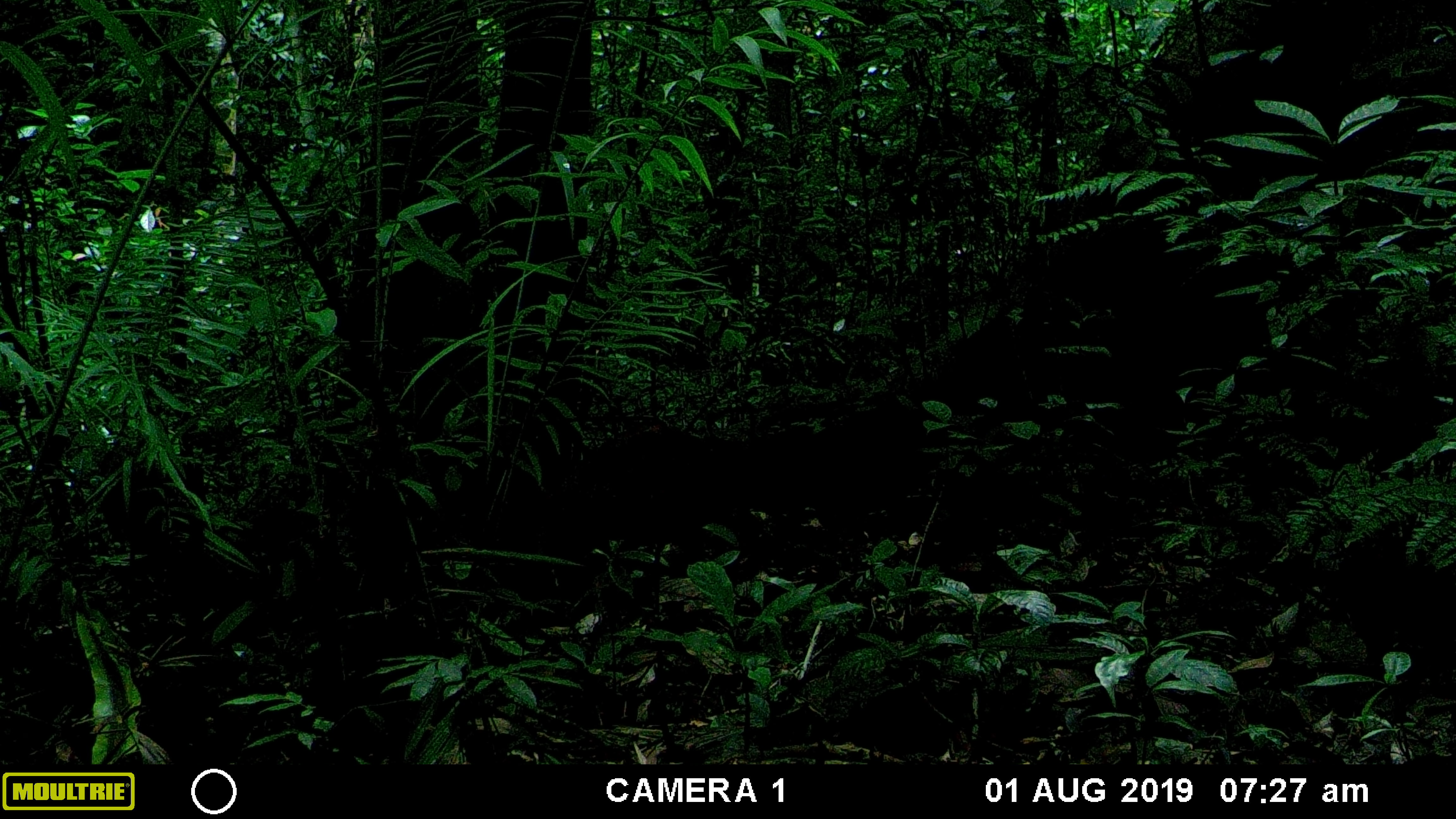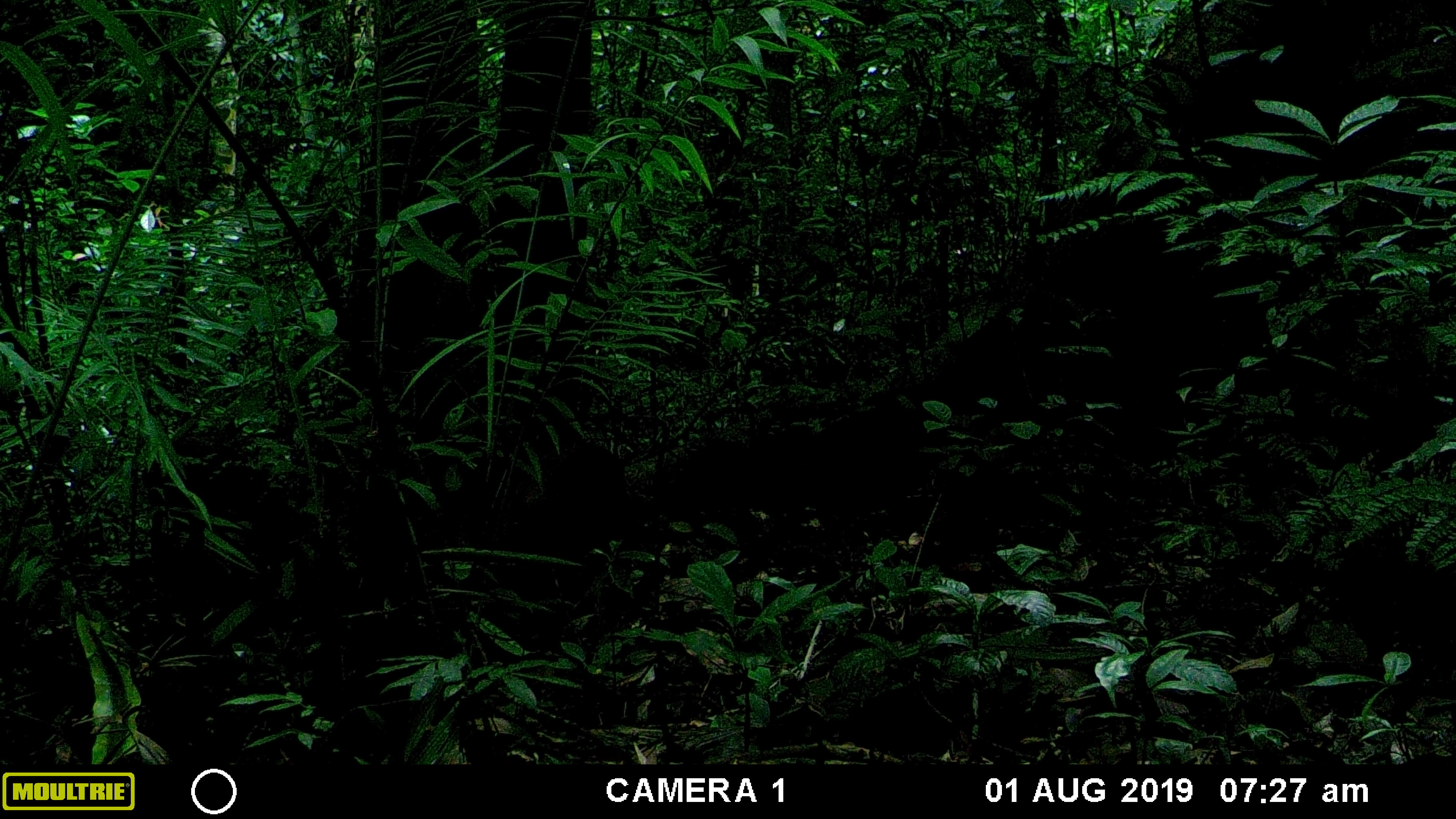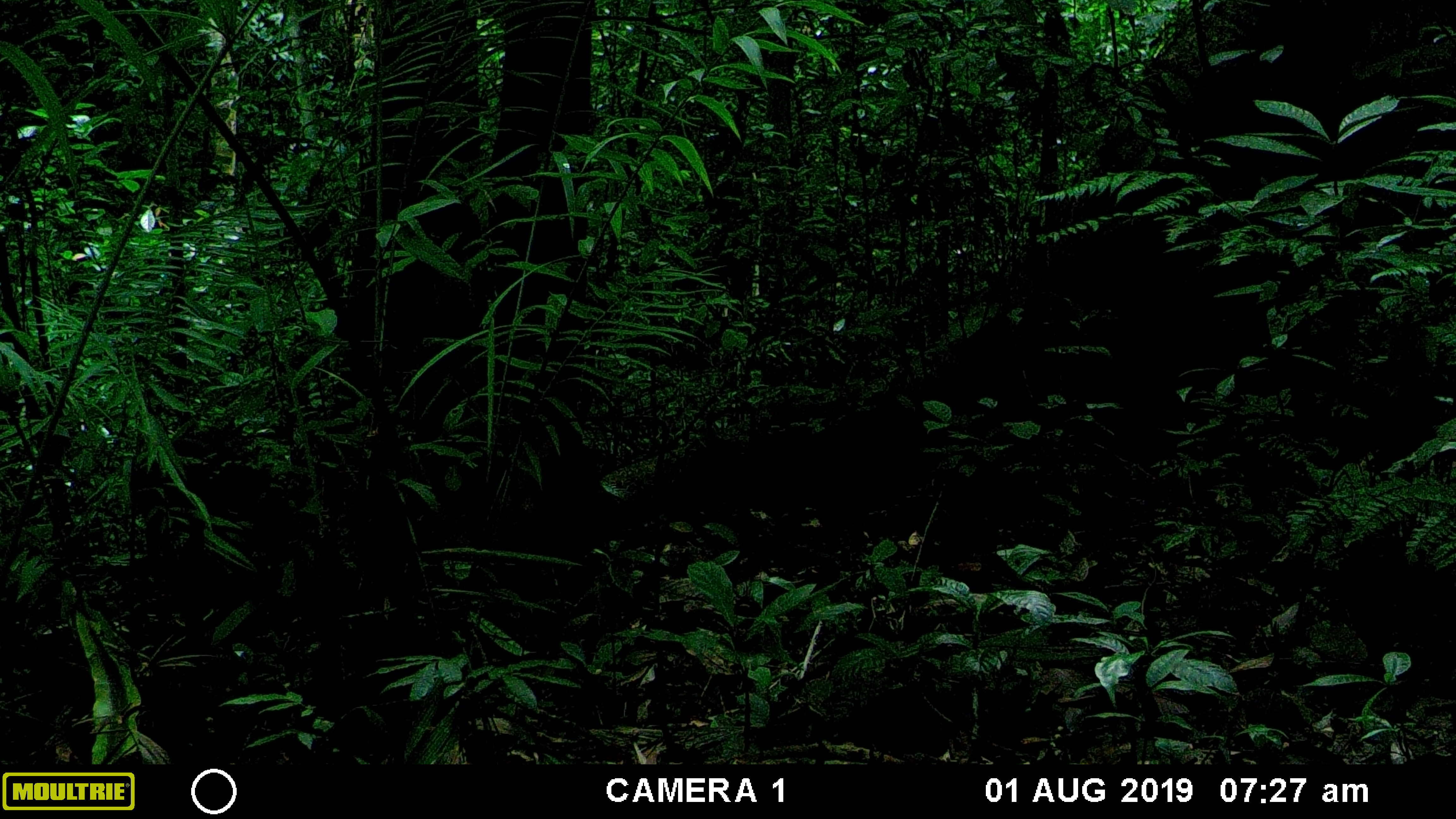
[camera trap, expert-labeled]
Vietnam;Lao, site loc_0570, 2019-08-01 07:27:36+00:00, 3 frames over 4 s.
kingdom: Animalia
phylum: Chordata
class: Mammalia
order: Artiodactyla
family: Suidae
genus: Sus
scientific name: Sus scrofa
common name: eurasian wild pig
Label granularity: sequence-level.